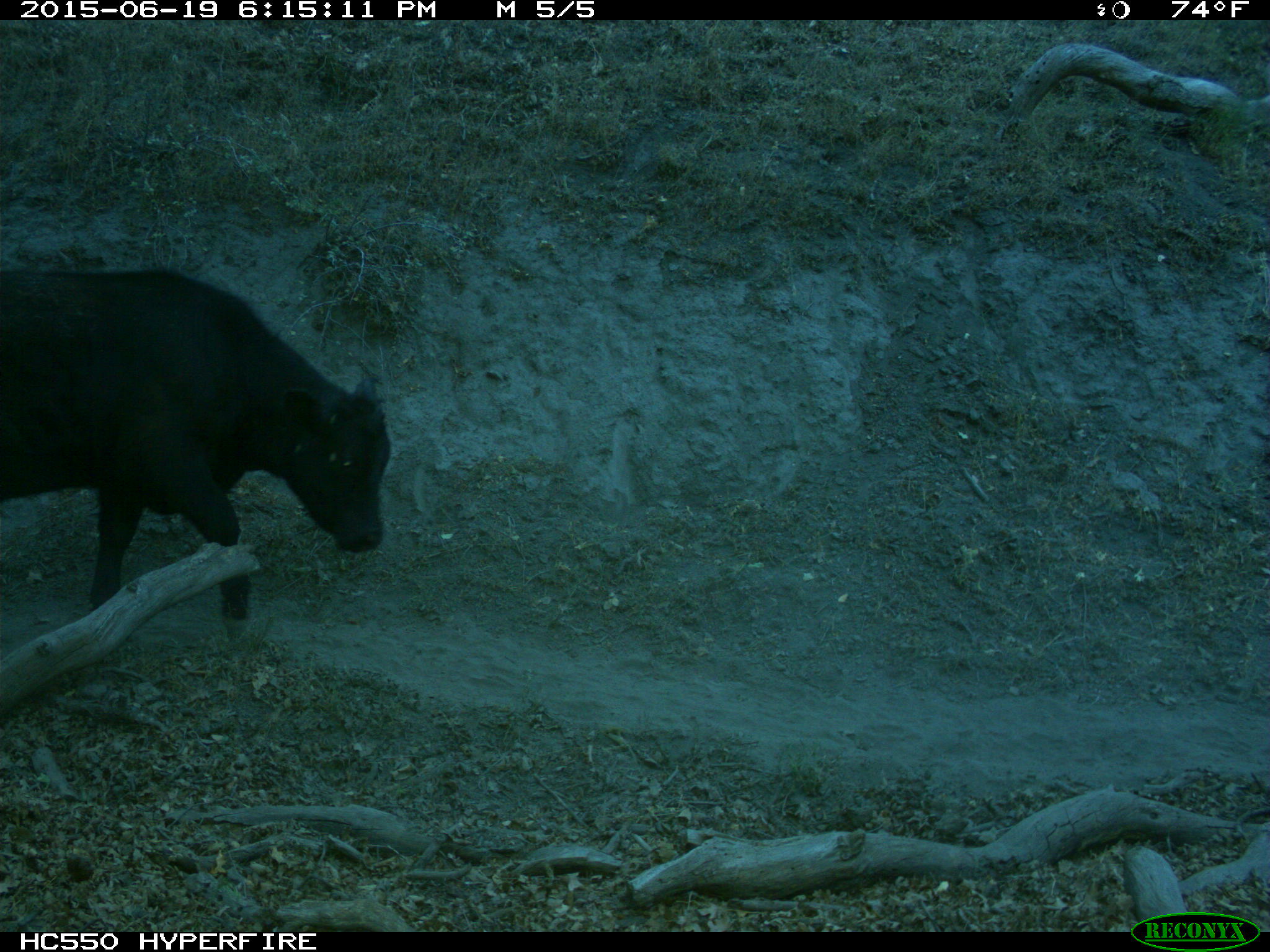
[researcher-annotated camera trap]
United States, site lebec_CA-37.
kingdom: Animalia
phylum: Chordata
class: Mammalia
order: Artiodactyla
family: Bovidae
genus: Bos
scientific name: Bos taurus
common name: domestic cow